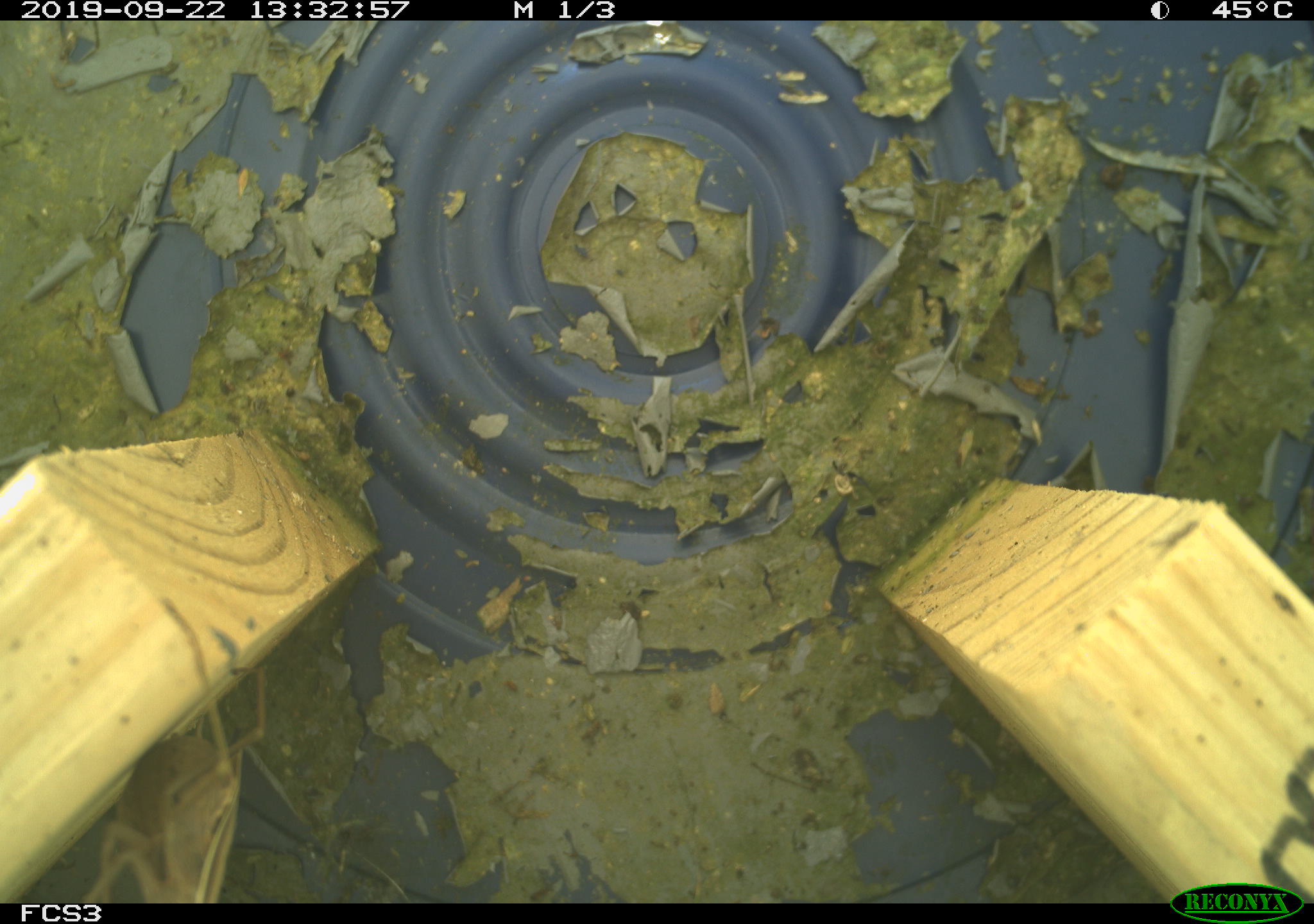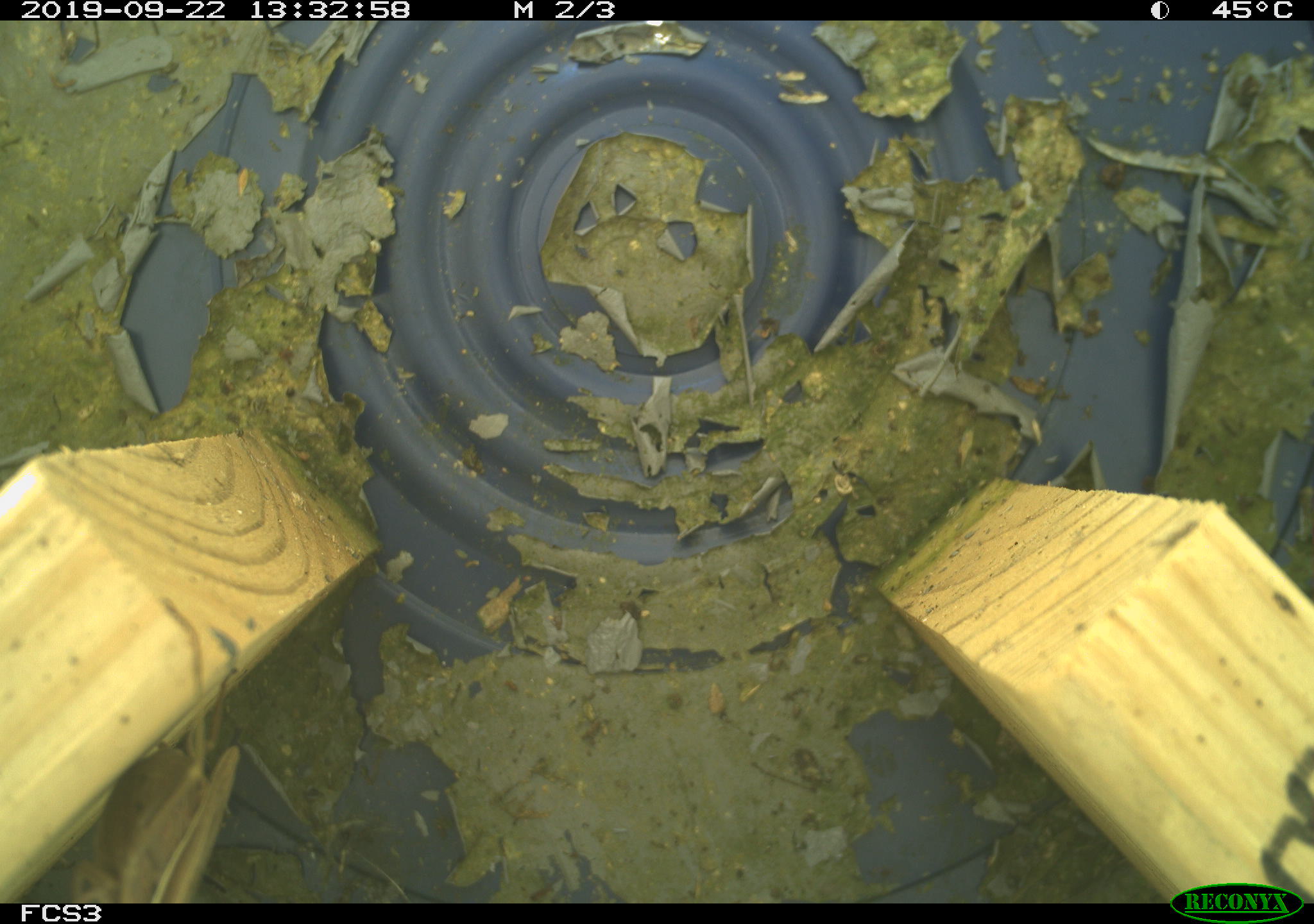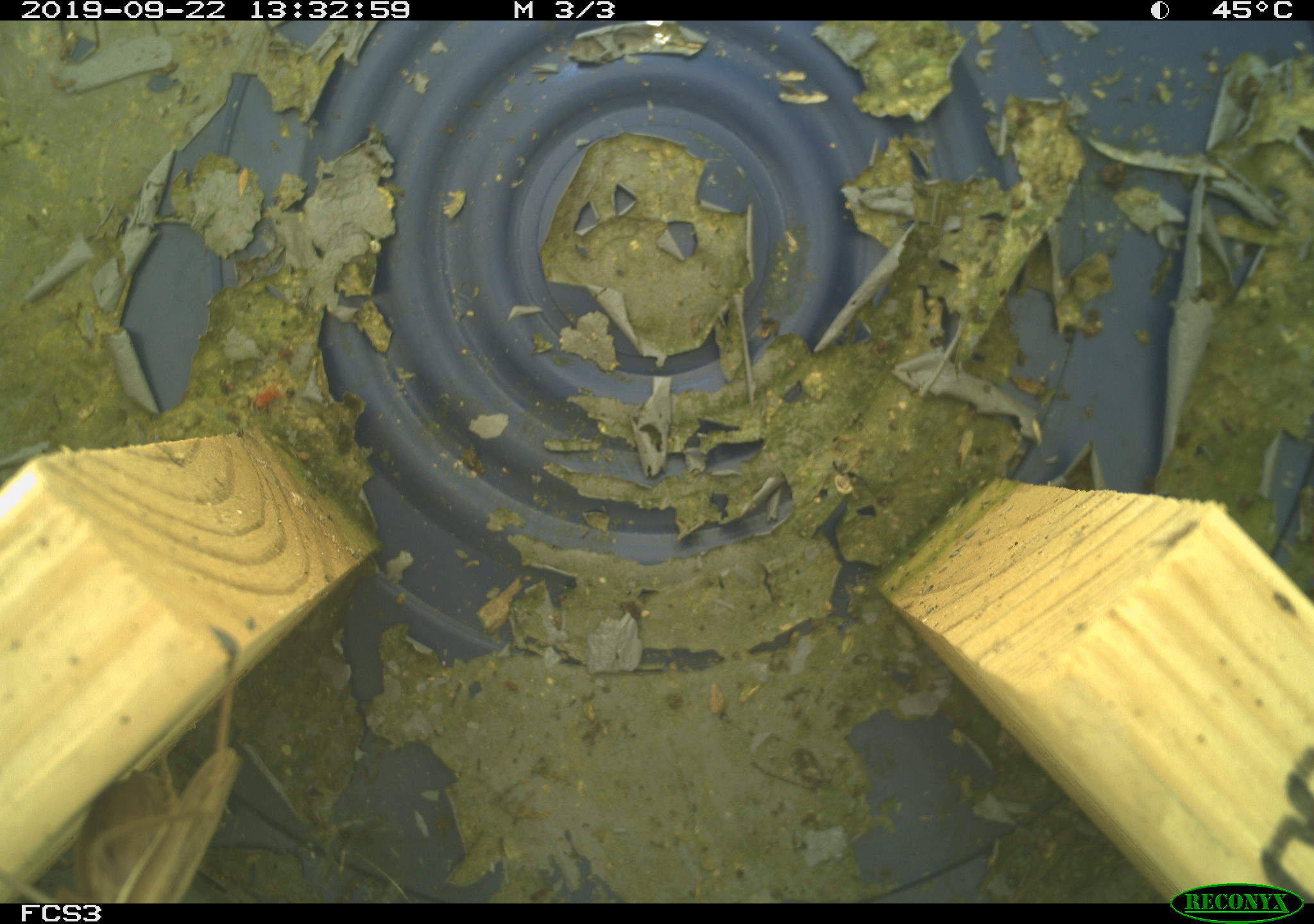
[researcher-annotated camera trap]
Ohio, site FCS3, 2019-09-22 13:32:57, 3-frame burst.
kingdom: Animalia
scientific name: Animalia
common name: animal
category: invertebrate